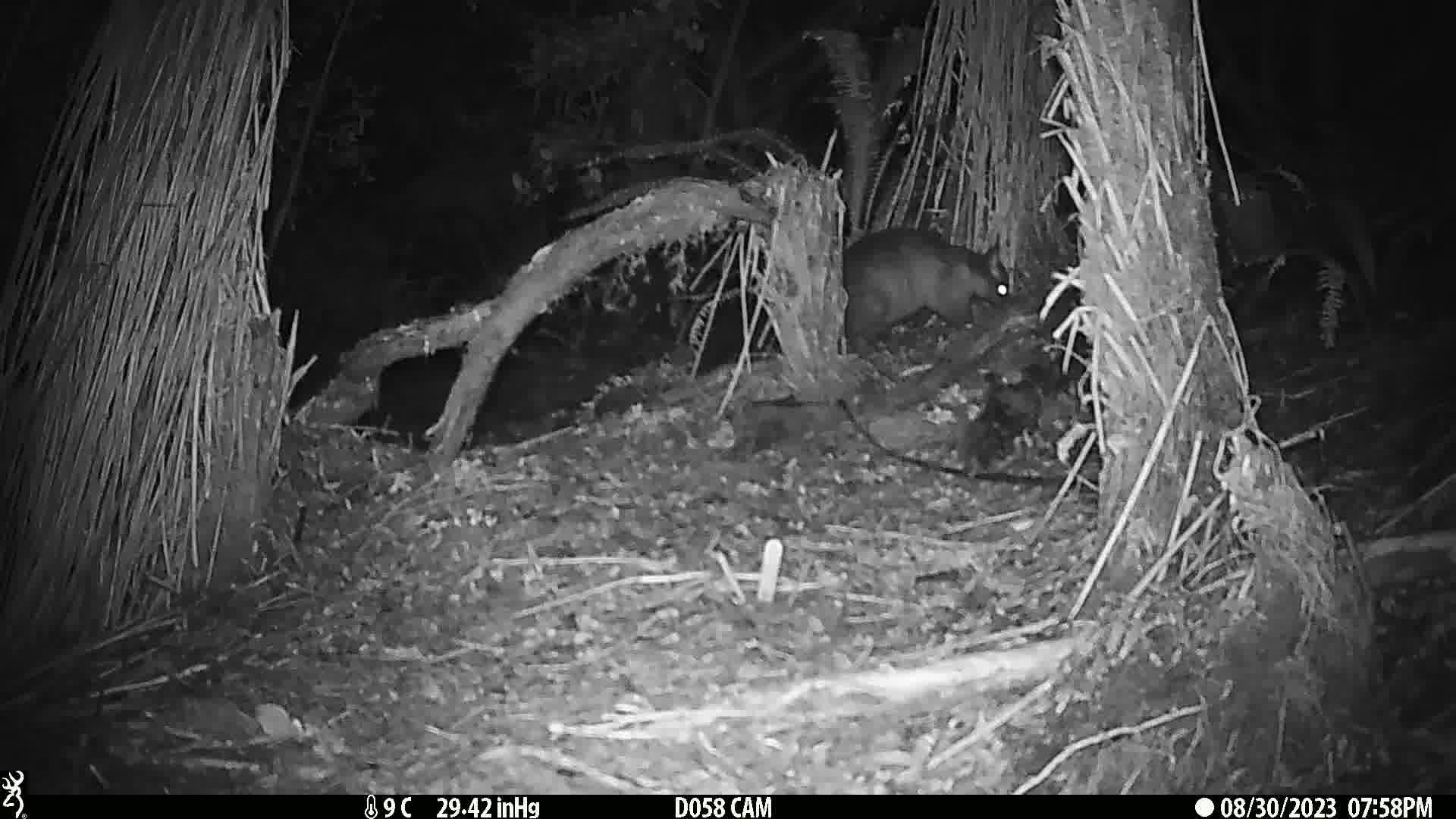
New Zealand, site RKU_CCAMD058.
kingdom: Animalia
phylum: Chordata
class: Mammalia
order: Diprotodontia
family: Phalangeridae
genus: Trichosurus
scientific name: Trichosurus vulpecula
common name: common brushtail possum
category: possum